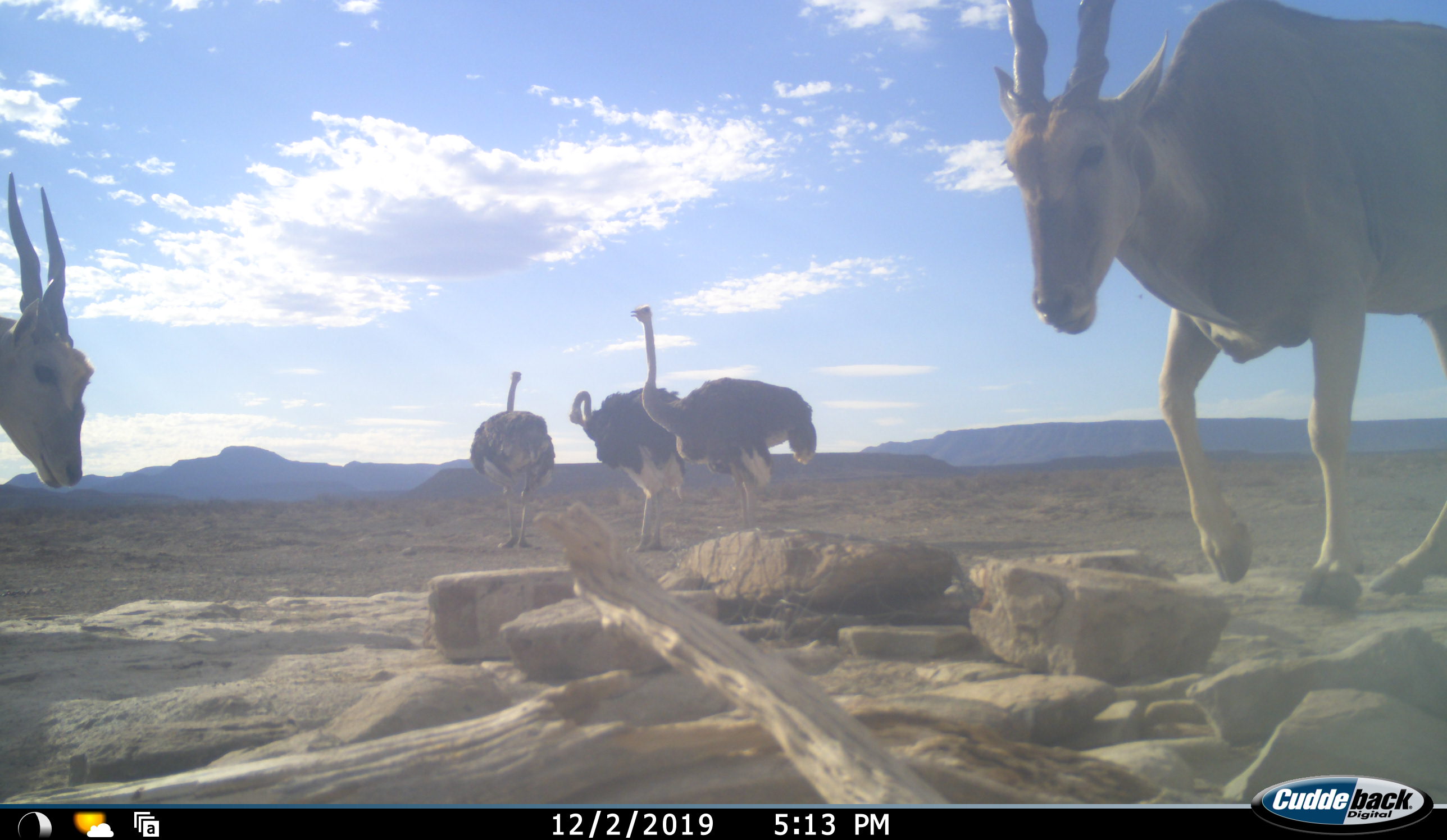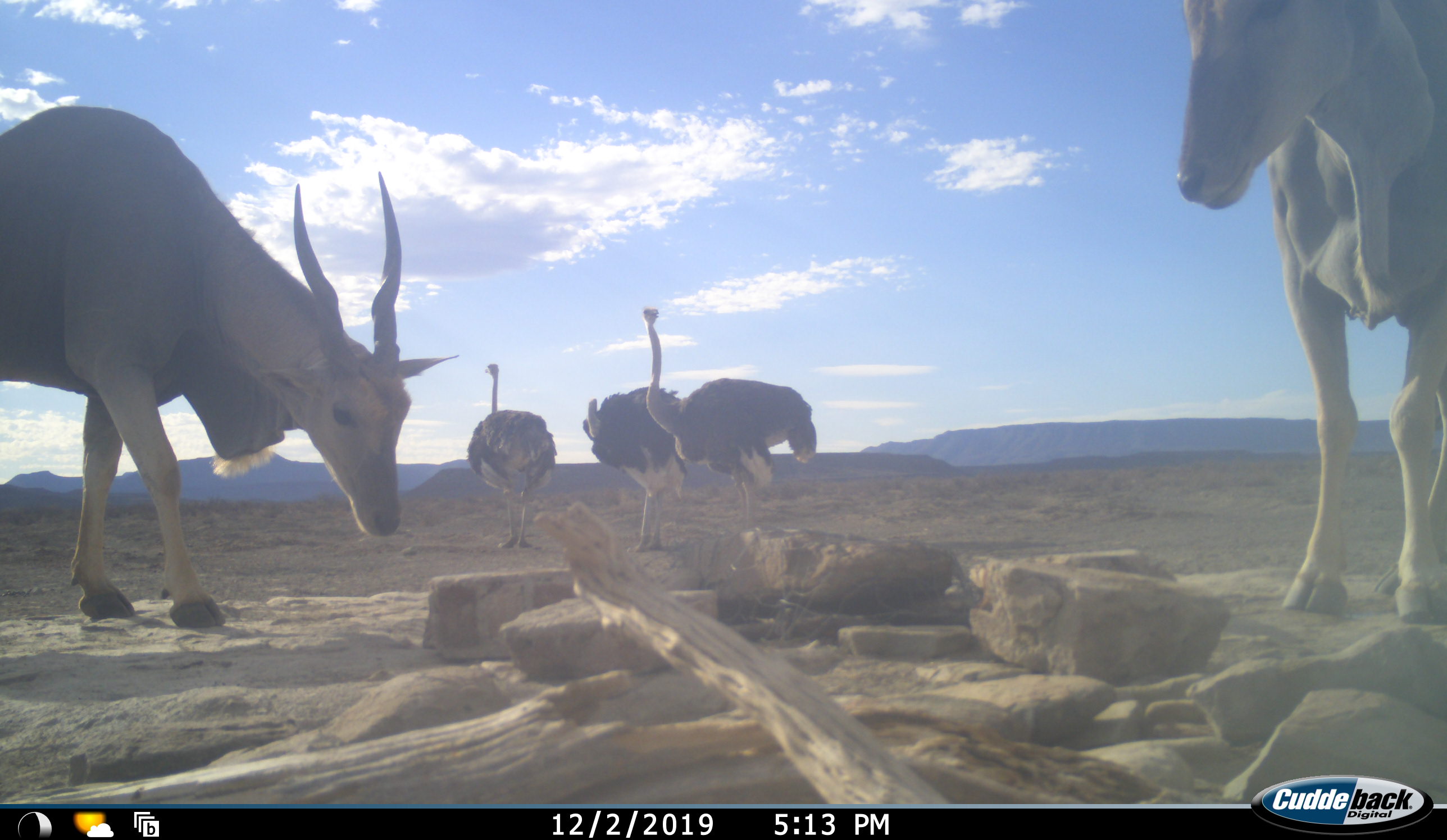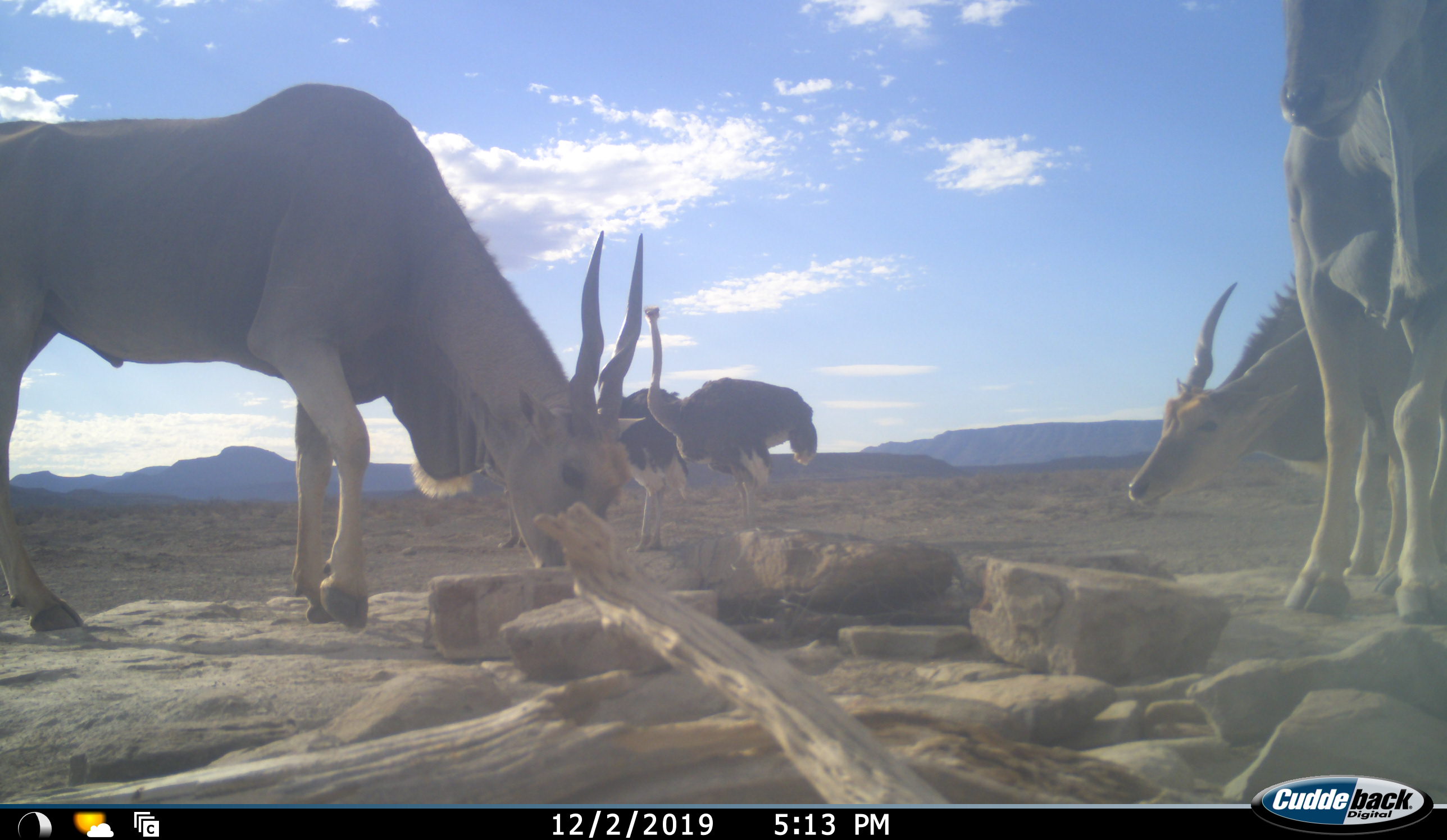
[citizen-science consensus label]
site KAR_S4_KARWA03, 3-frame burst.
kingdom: Animalia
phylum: Chordata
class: Mammalia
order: Artiodactyla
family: Bovidae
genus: Tragelaphus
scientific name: Tragelaphus oryx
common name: eland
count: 3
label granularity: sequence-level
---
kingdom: Animalia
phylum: Chordata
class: Aves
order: Struthioniformes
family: Struthionidae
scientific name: Struthionidae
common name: ostrich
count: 3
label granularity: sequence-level